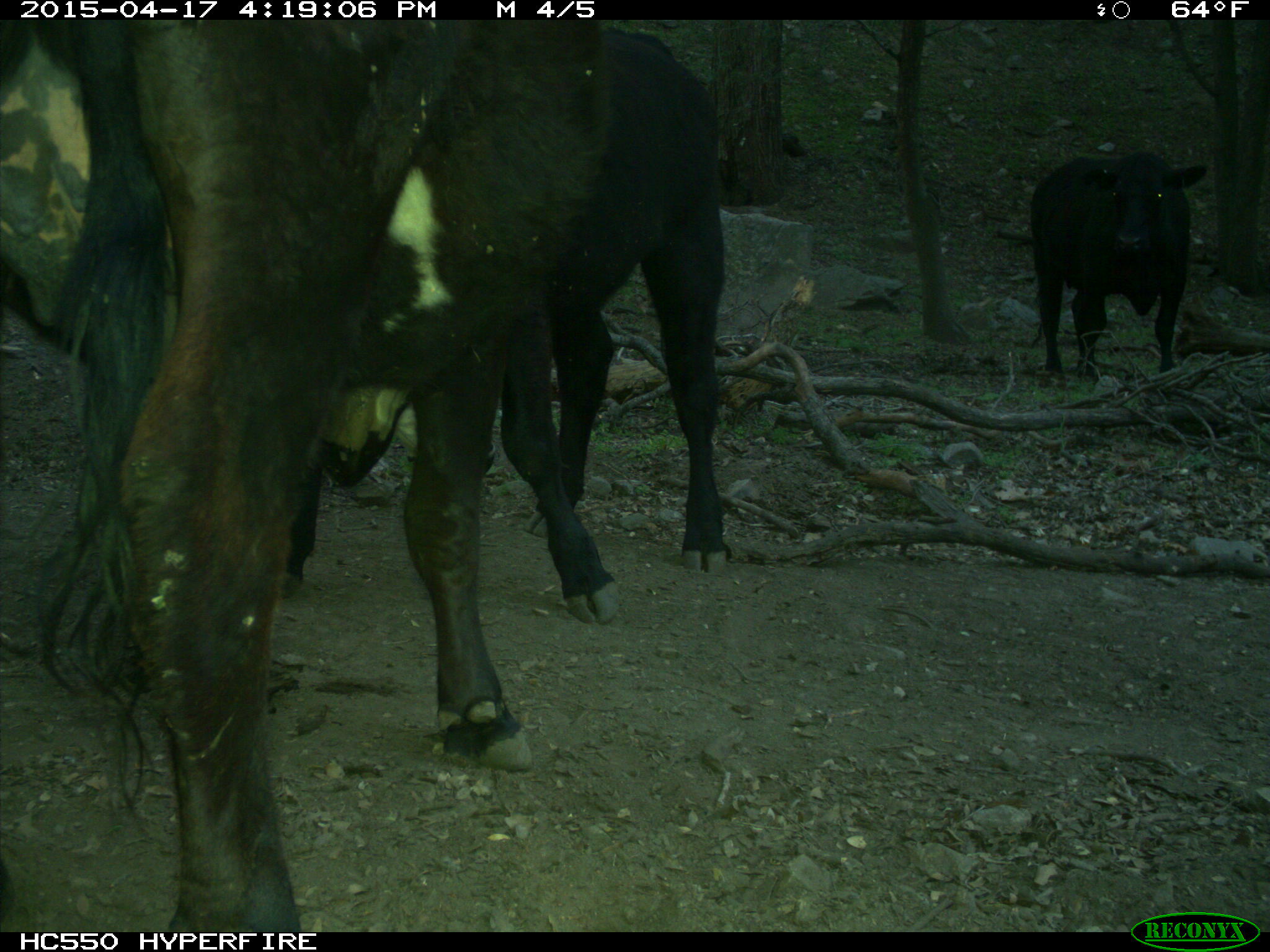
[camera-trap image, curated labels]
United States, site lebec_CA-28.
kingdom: Animalia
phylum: Chordata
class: Mammalia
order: Artiodactyla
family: Bovidae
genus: Bos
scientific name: Bos taurus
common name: domestic cow